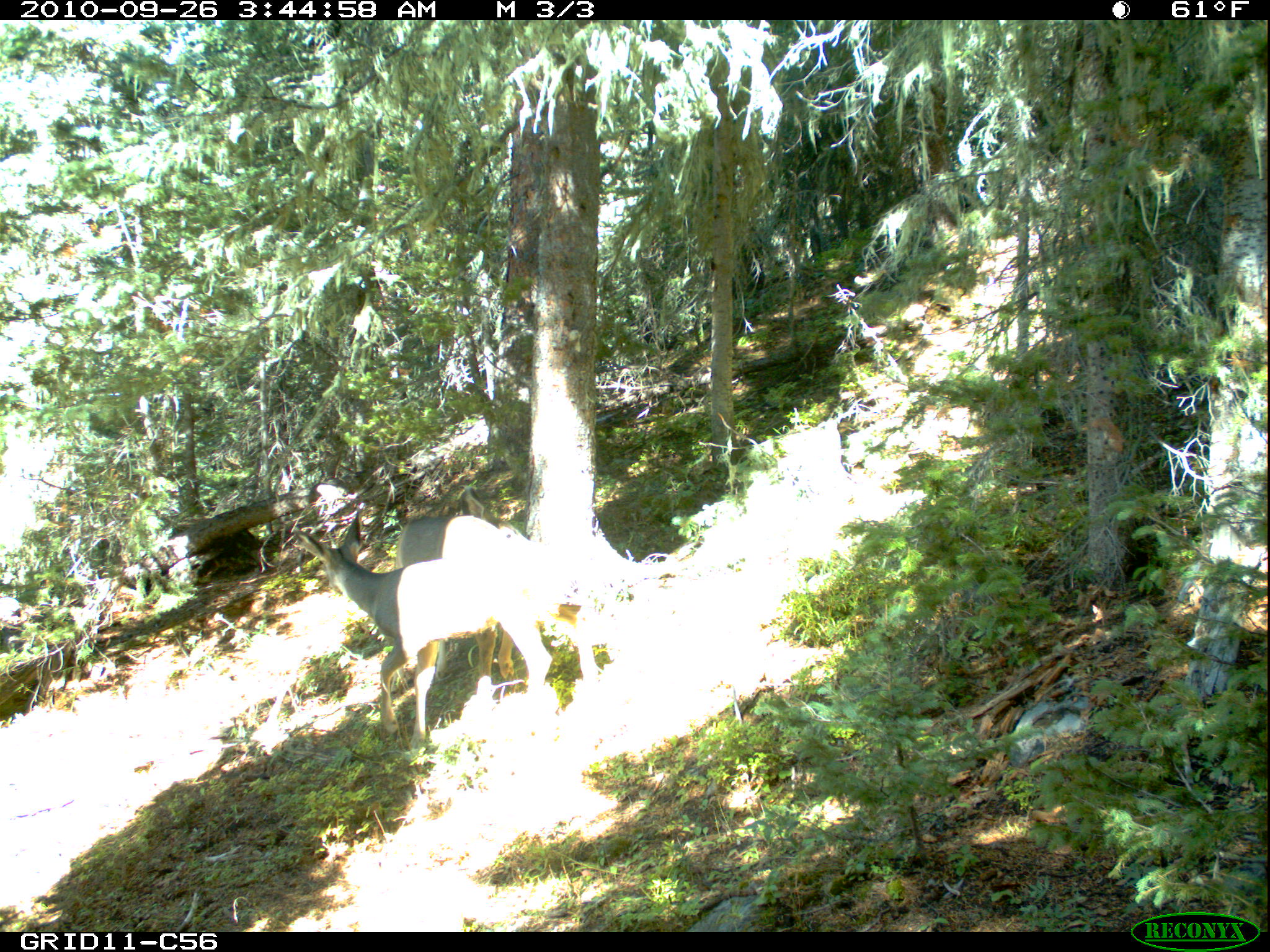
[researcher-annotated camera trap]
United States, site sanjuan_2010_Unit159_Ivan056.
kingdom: Animalia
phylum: Chordata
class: Mammalia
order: Artiodactyla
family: Cervidae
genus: Odocoileus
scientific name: Odocoileus hemionus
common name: mule deer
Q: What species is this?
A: Odocoileus hemionus (mule deer).